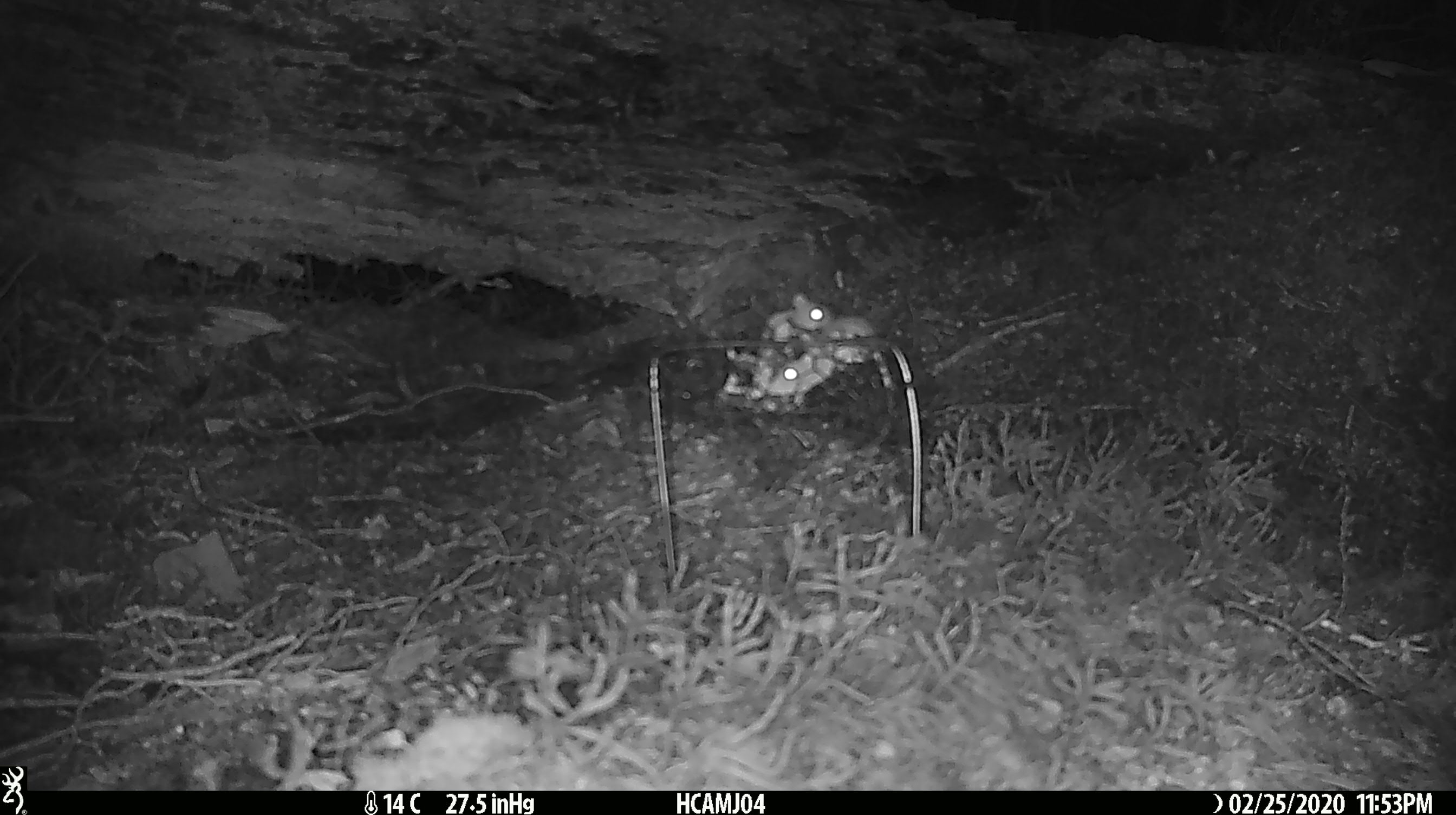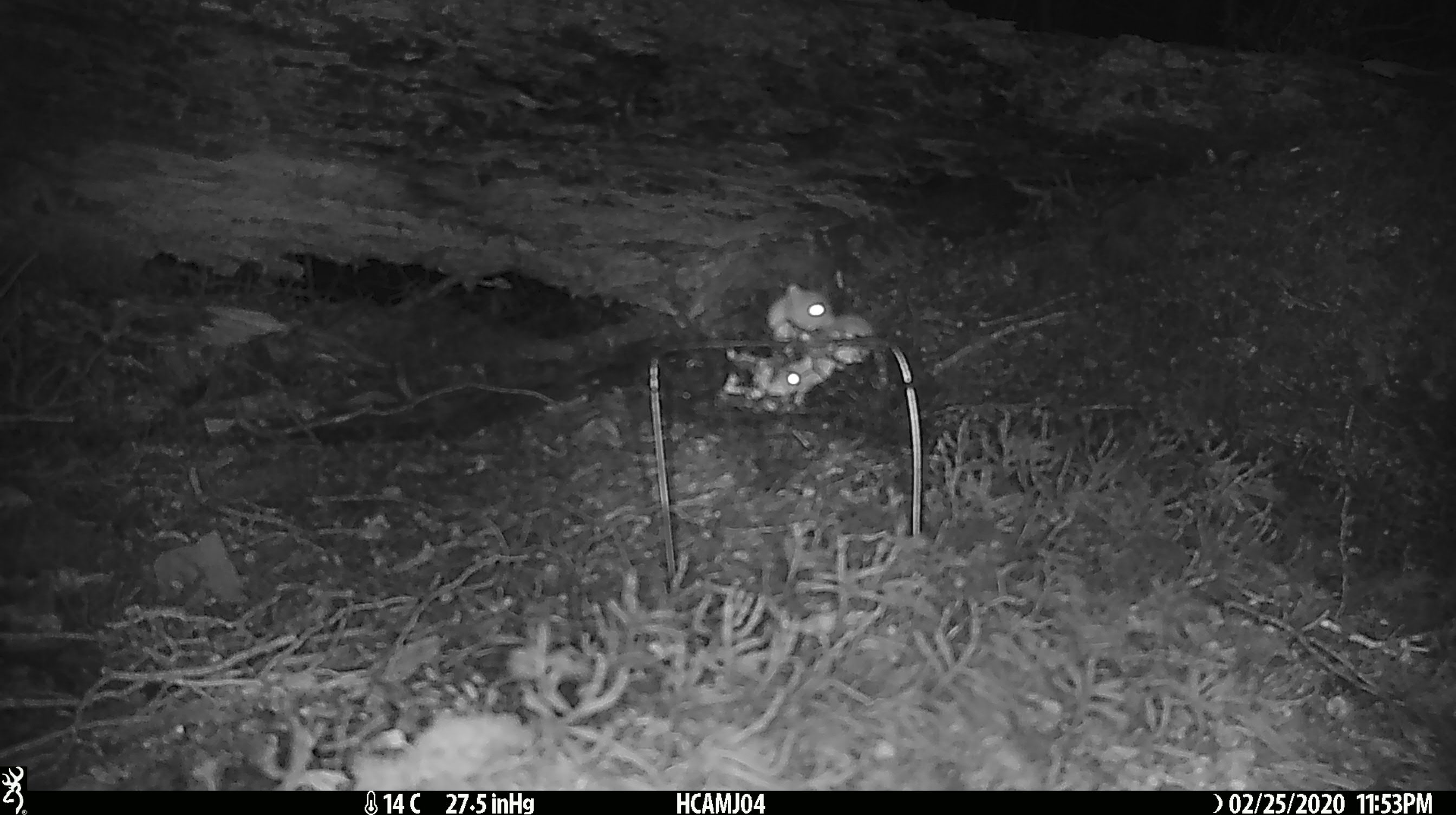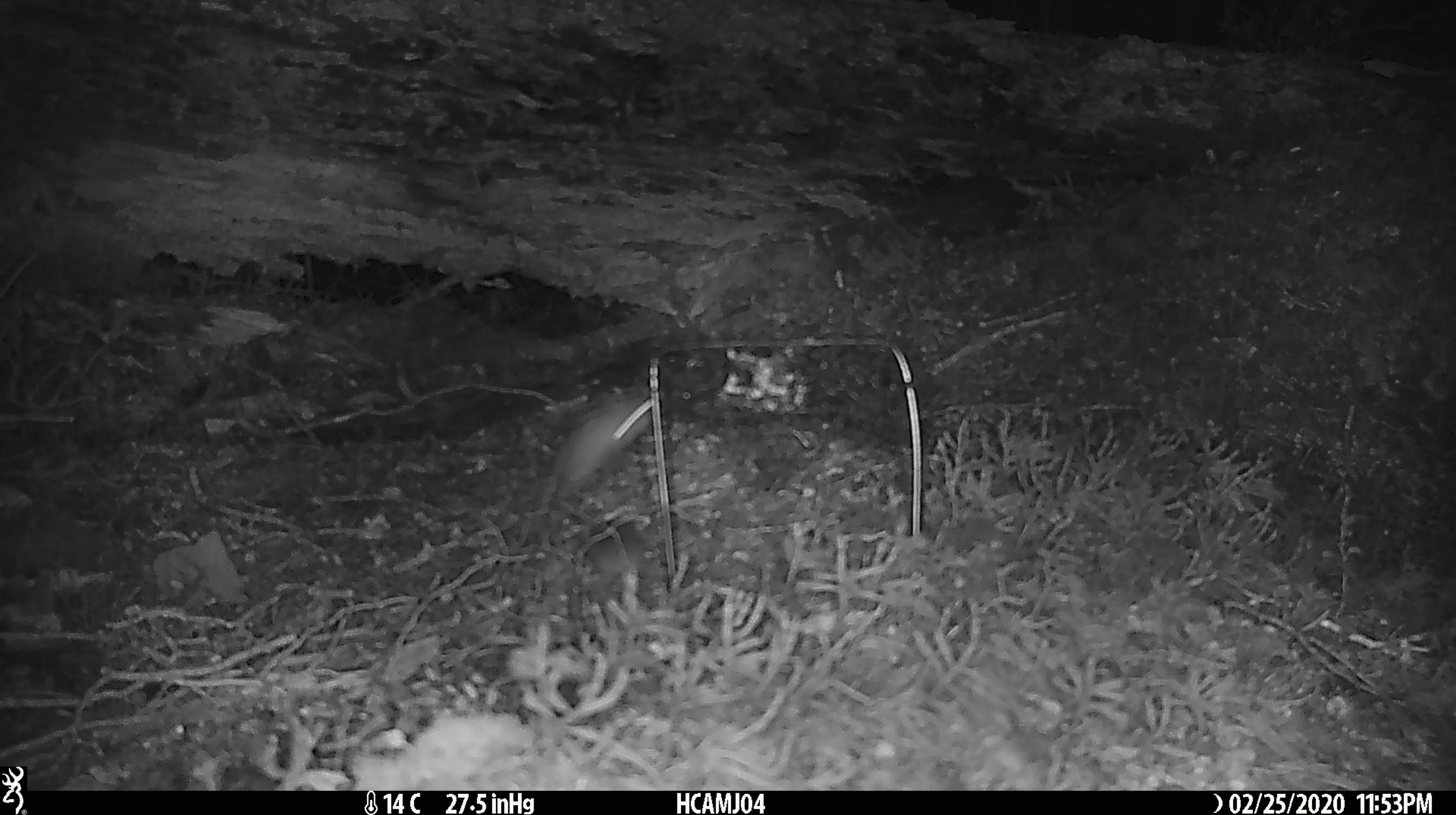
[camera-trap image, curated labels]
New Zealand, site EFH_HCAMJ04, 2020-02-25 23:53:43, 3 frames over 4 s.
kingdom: Animalia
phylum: Chordata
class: Mammalia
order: Rodentia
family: Muridae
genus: Mus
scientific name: Mus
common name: mouse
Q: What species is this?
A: Mouse (Mus).